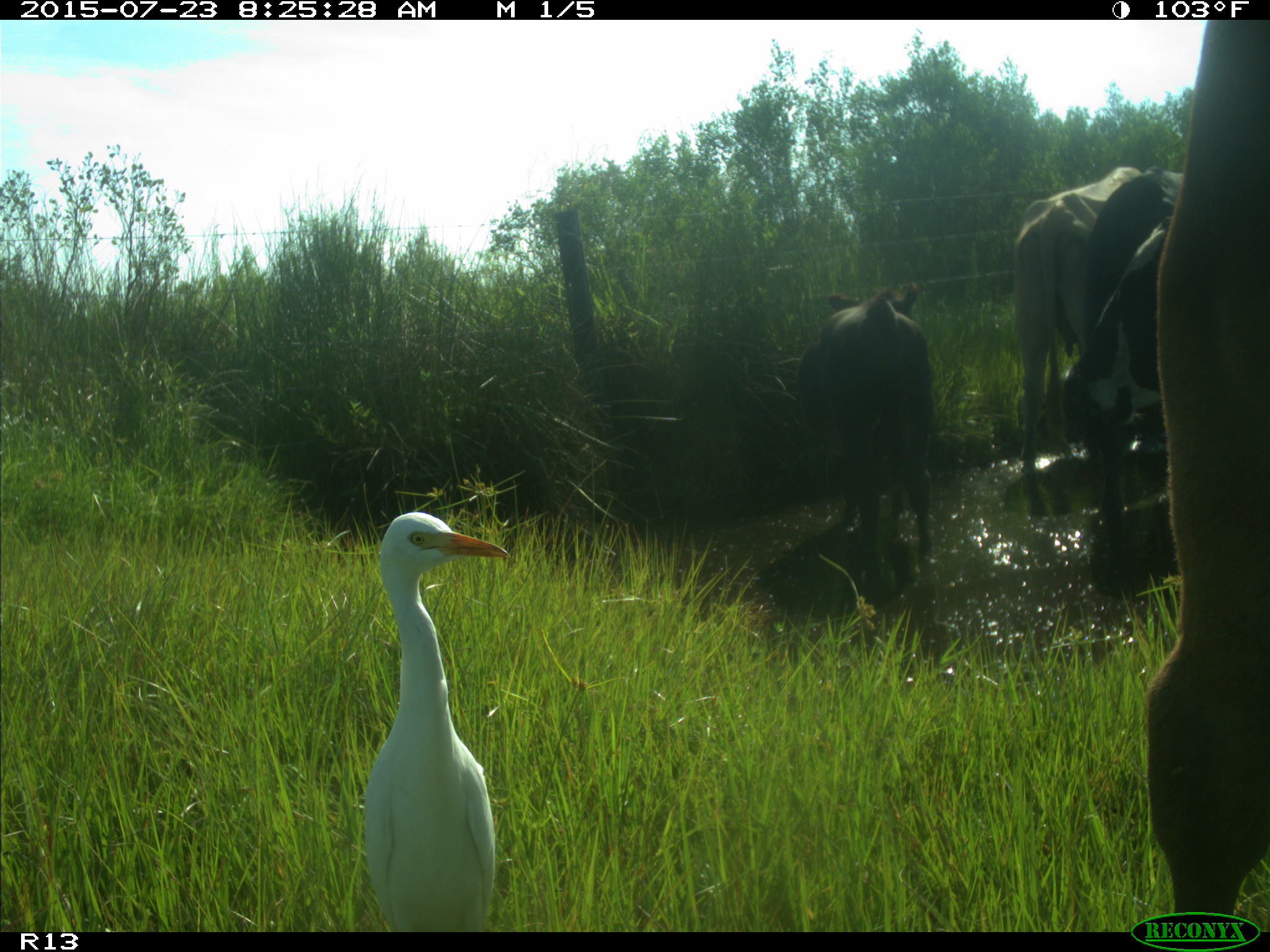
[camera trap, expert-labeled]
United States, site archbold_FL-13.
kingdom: Animalia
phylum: Chordata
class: Mammalia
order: Artiodactyla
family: Bovidae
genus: Bos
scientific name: Bos taurus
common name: domestic cow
Bos taurus (domestic cow).